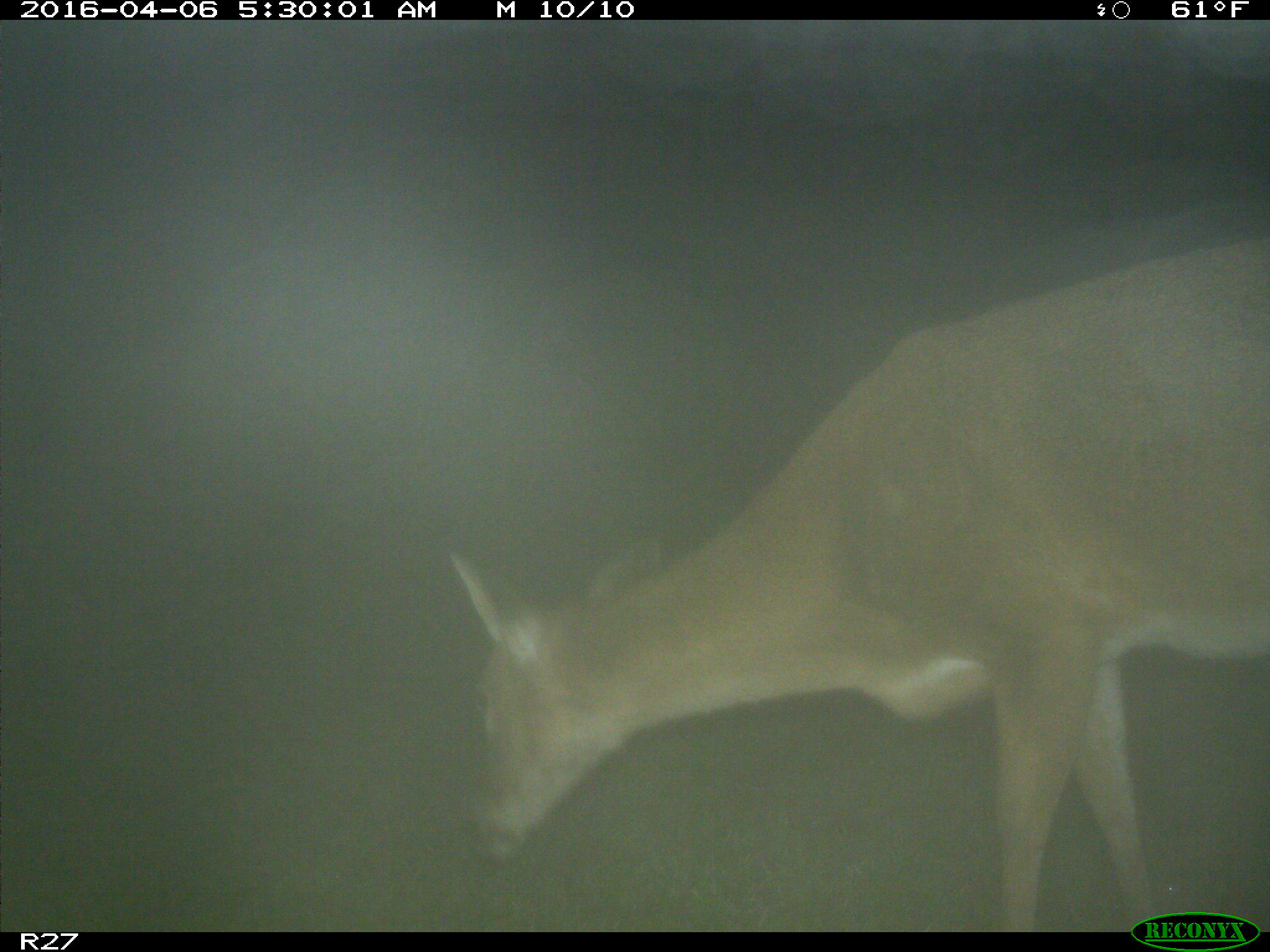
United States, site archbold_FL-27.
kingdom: Animalia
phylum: Chordata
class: Mammalia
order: Artiodactyla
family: Cervidae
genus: Odocoileus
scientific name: Odocoileus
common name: deer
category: unidentified deer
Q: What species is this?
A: Unidentified deer (deer) (Odocoileus).